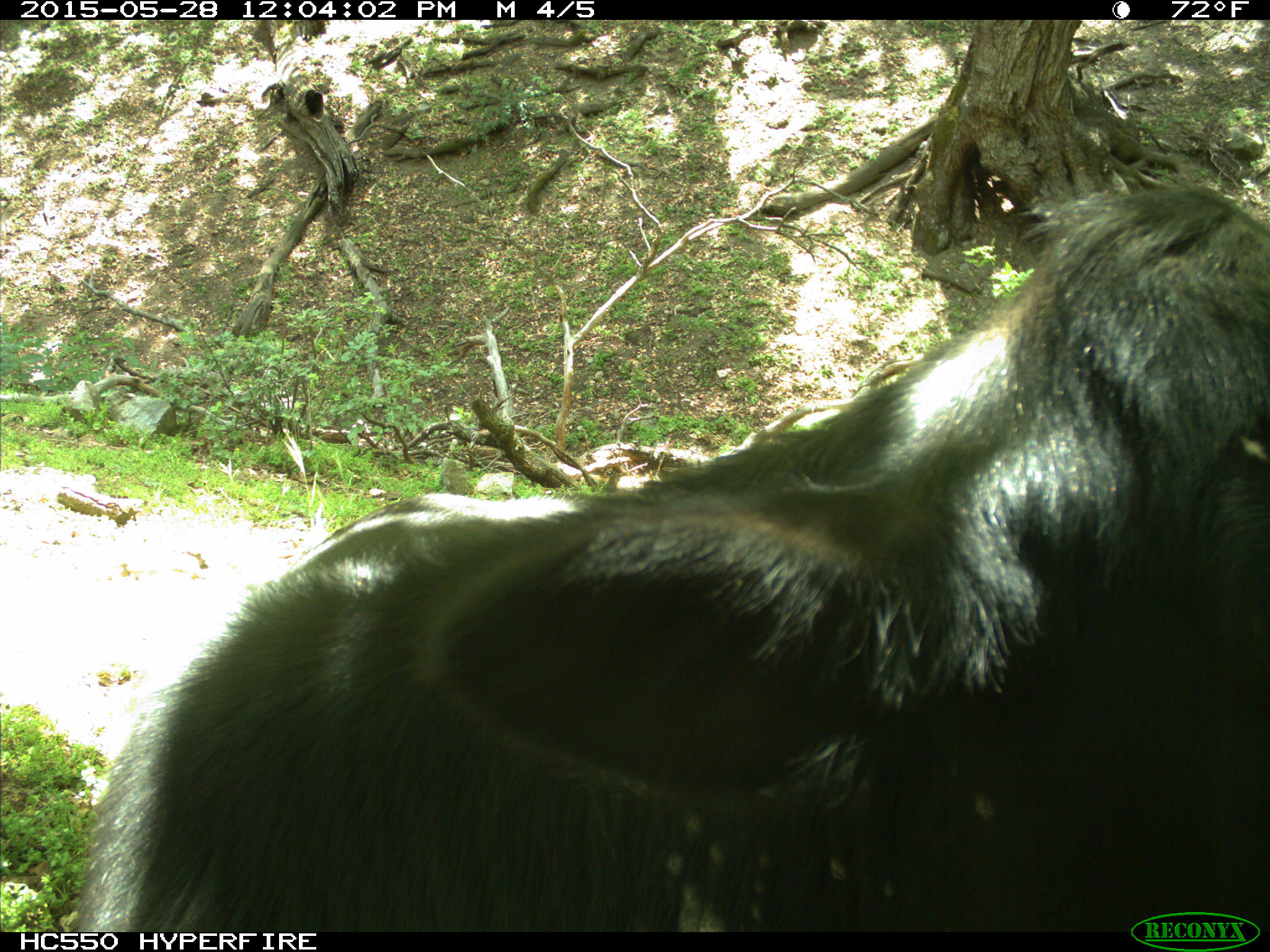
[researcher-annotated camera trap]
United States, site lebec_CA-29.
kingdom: Animalia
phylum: Chordata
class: Mammalia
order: Artiodactyla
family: Bovidae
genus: Bos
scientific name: Bos taurus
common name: domestic cow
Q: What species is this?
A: Bos taurus (domestic cow).